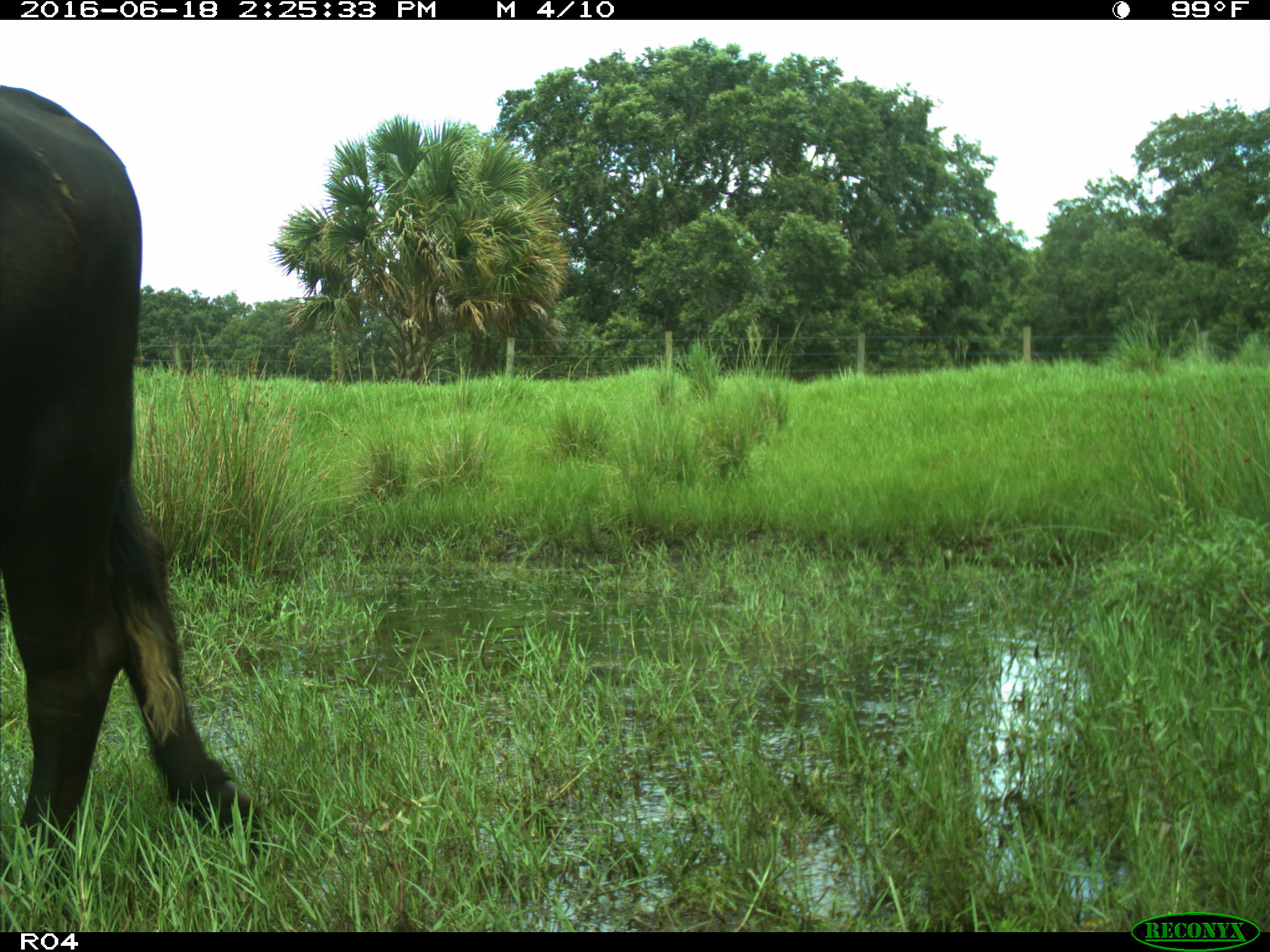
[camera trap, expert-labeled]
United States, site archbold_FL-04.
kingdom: Animalia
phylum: Chordata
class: Mammalia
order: Artiodactyla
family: Bovidae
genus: Bos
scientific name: Bos taurus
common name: domestic cow